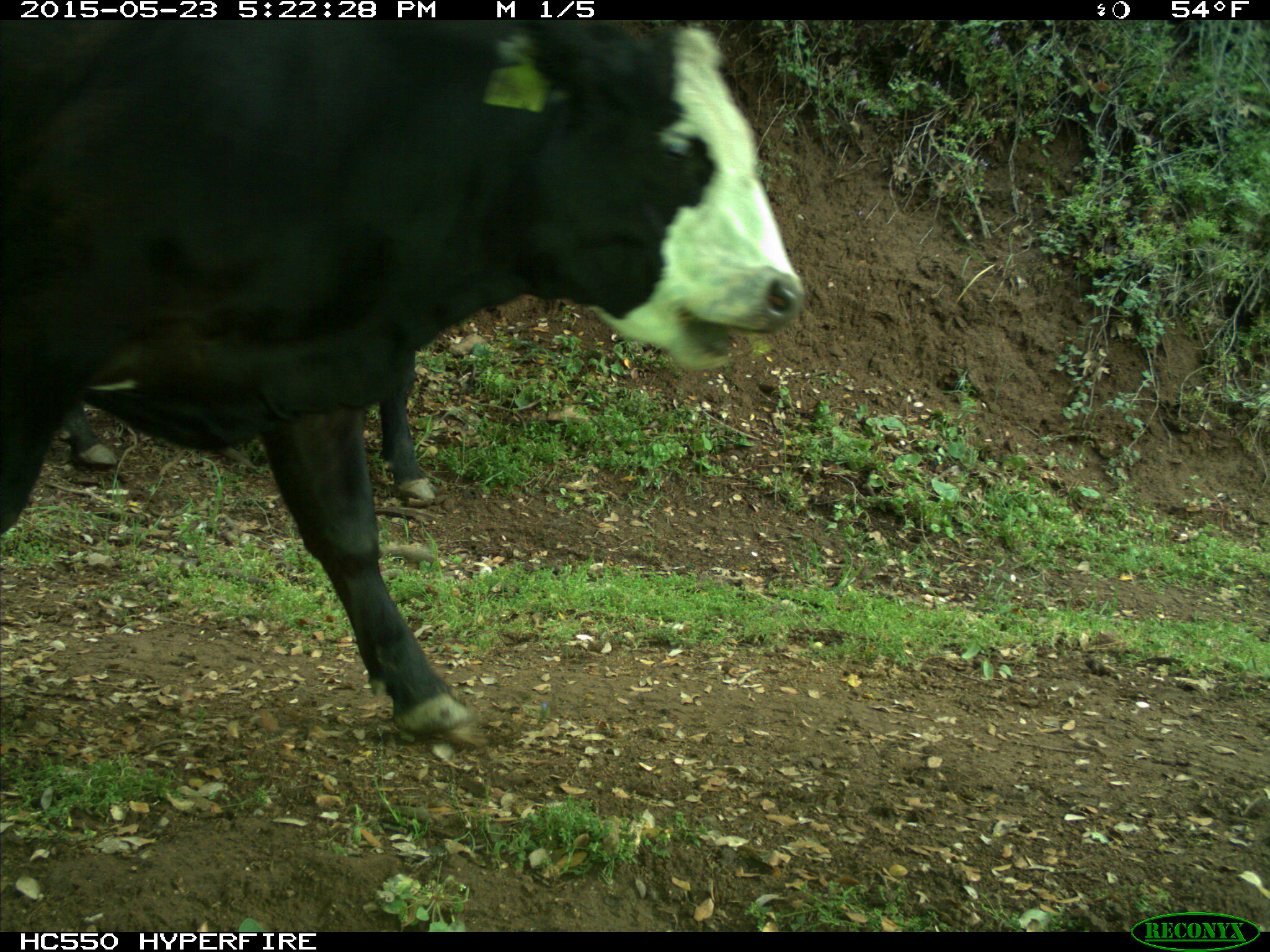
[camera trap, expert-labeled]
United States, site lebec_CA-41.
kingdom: Animalia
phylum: Chordata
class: Mammalia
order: Artiodactyla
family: Bovidae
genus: Bos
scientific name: Bos taurus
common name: domestic cow